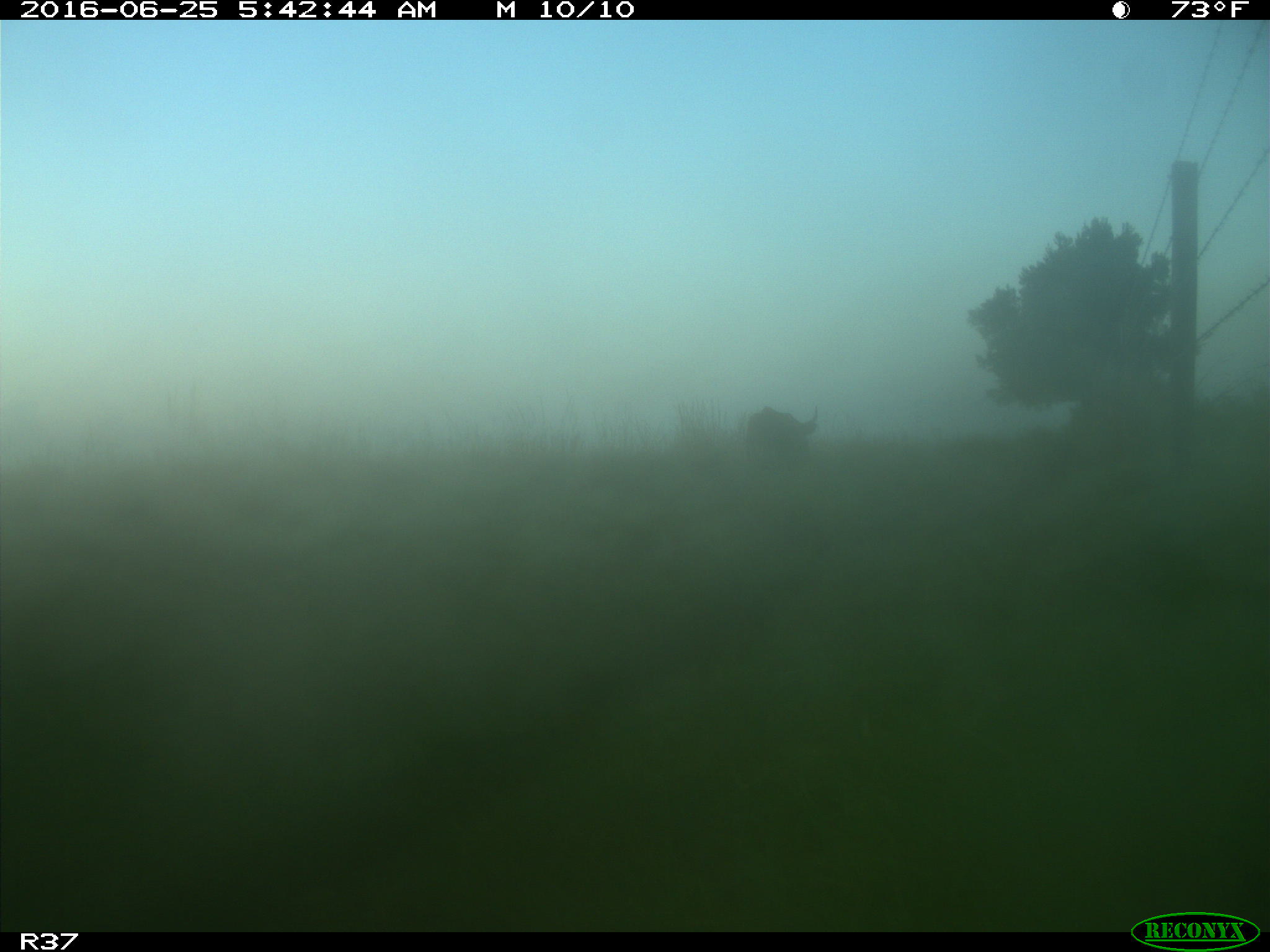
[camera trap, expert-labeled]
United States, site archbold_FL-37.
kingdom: Animalia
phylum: Chordata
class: Mammalia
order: Artiodactyla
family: Bovidae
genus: Bos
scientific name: Bos taurus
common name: domestic cow